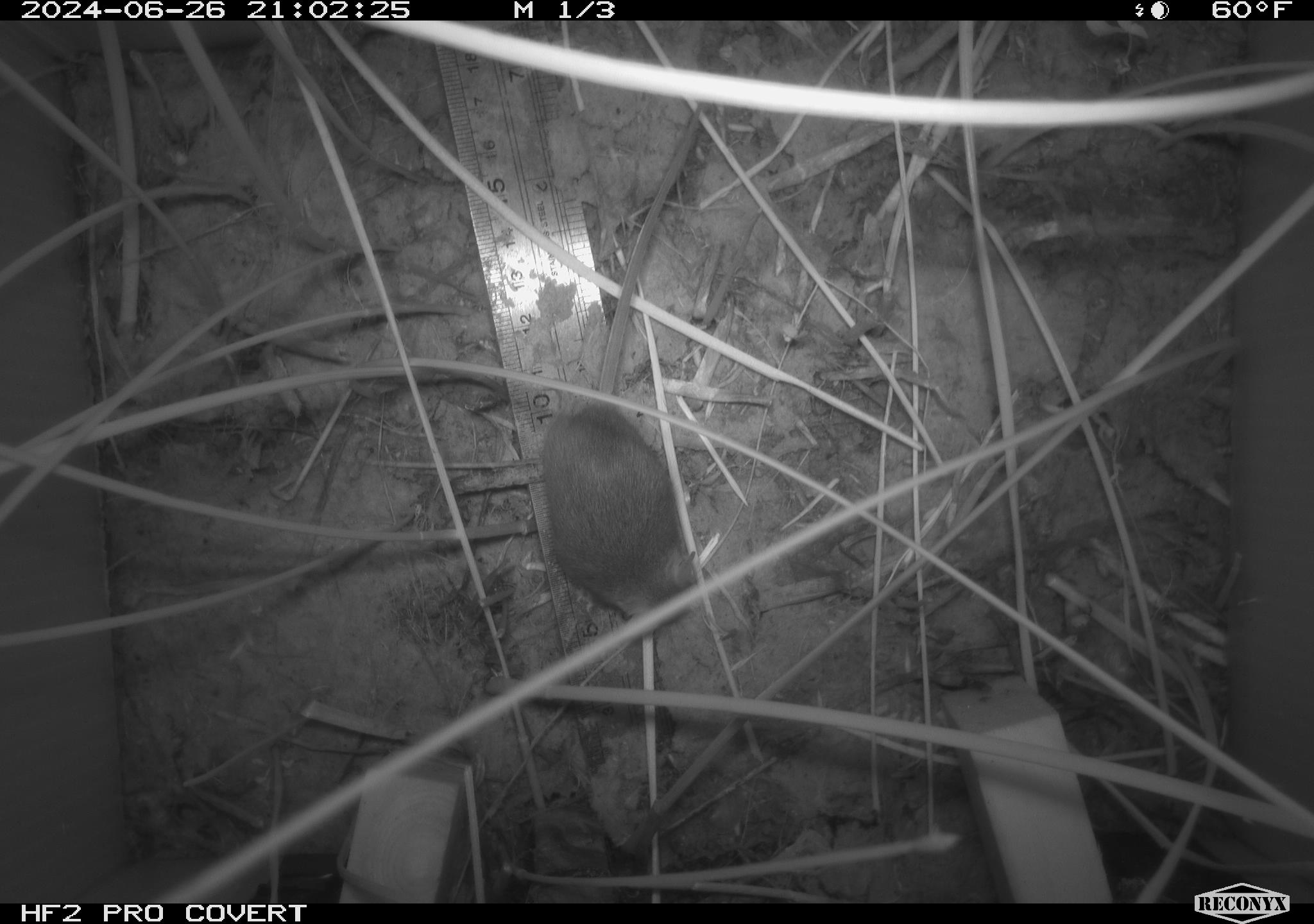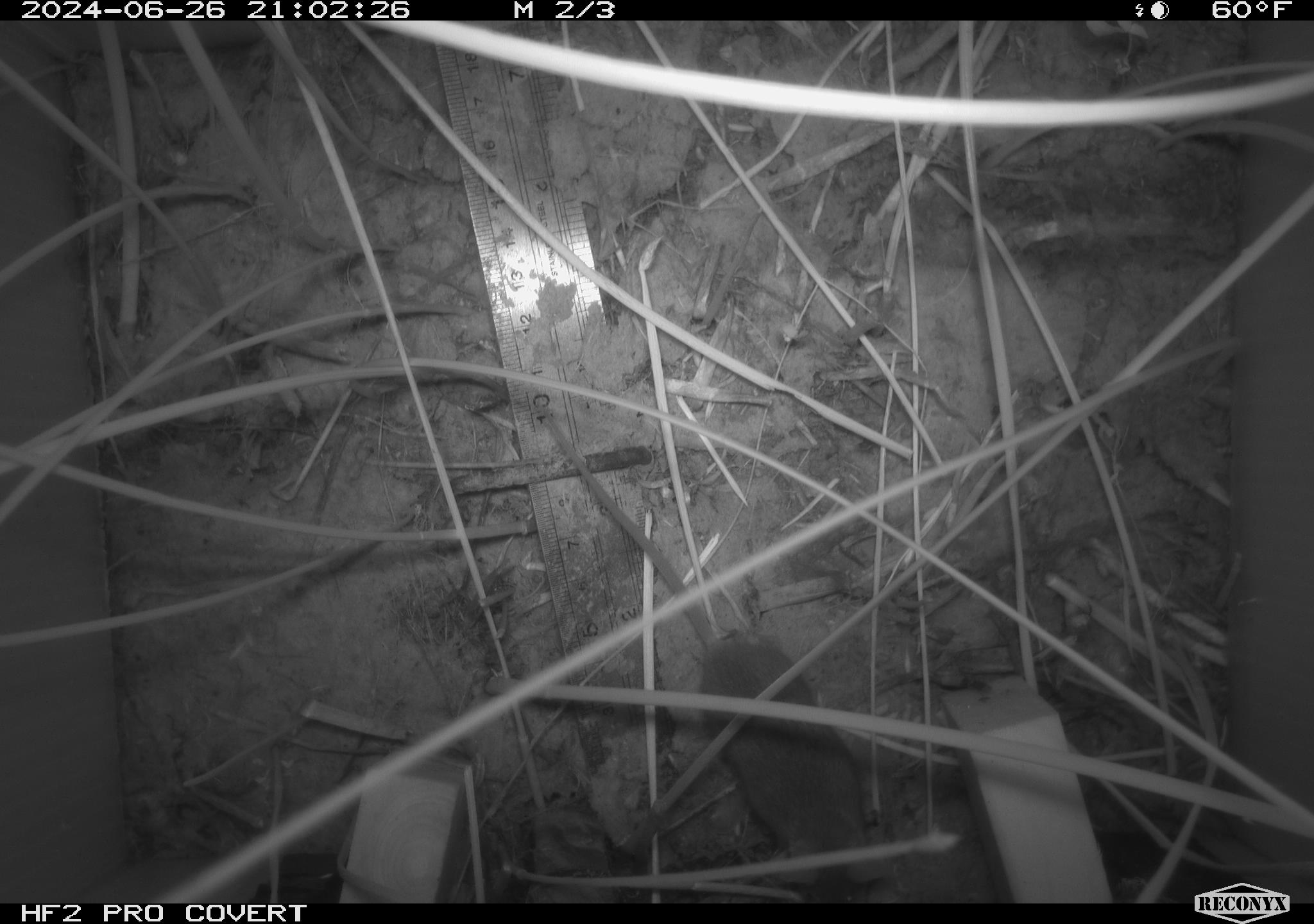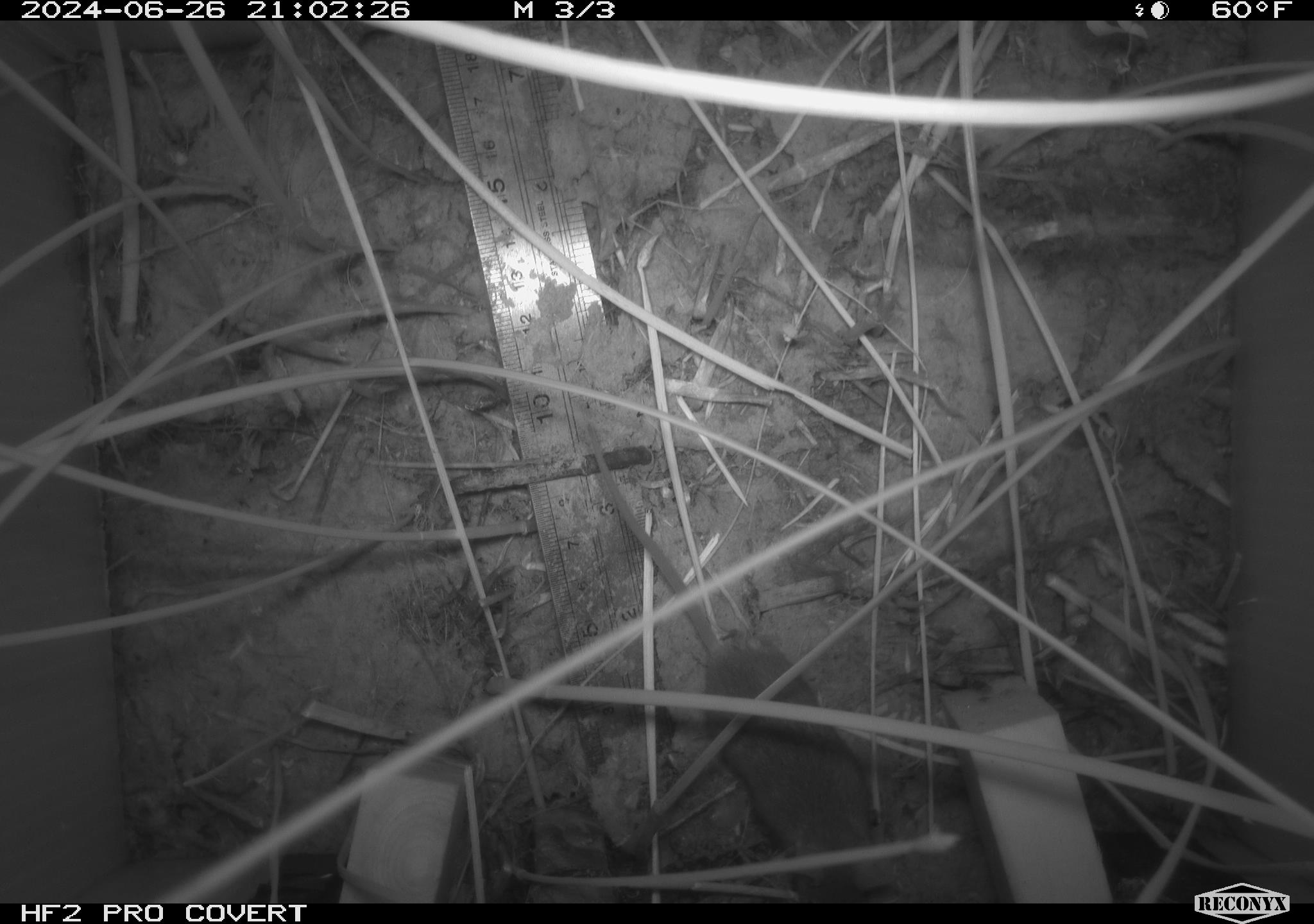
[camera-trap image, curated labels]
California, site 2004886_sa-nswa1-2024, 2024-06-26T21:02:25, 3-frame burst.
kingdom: Animalia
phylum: Chordata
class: Mammalia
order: Rodentia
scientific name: Rodentia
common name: rodent